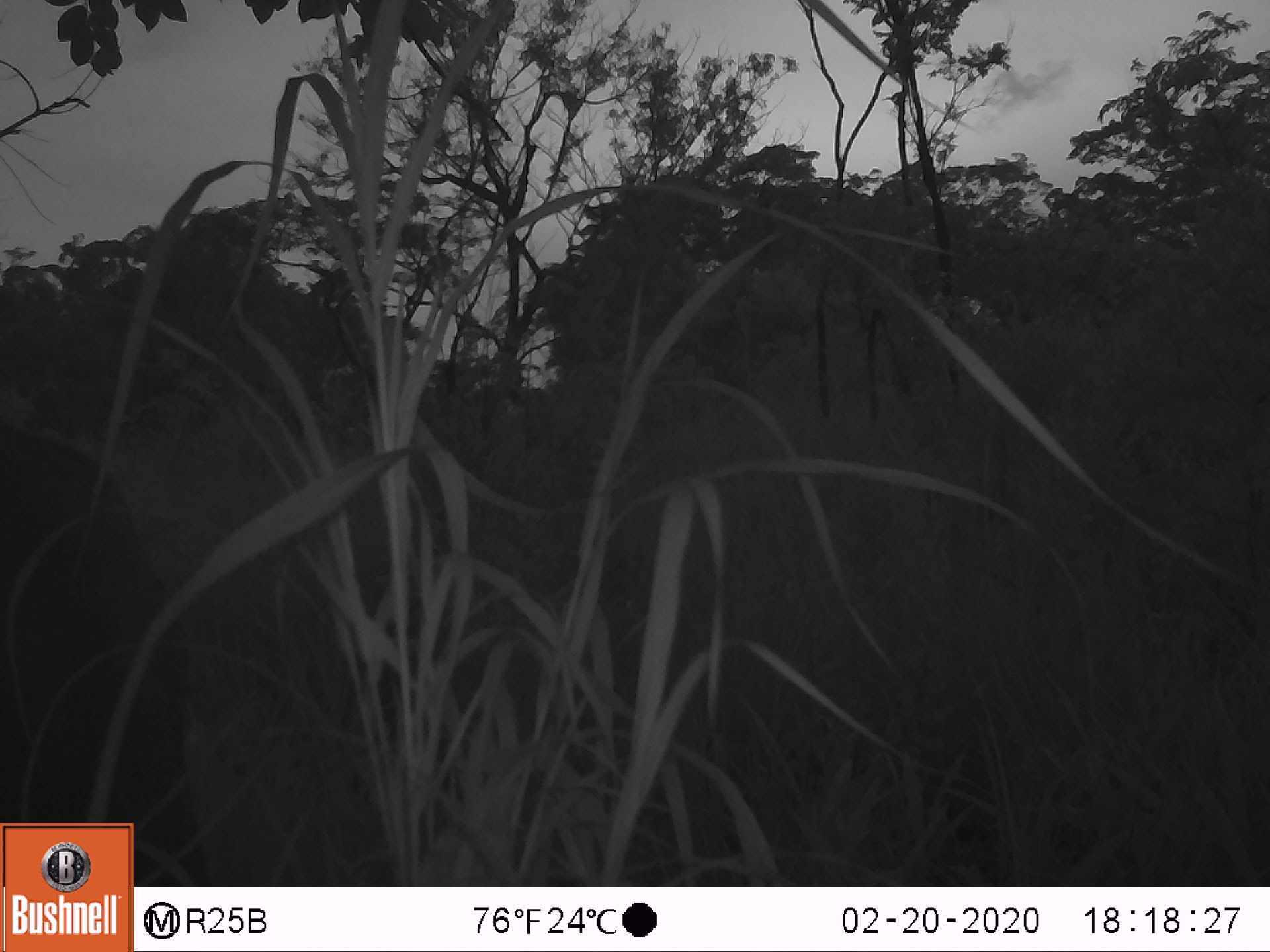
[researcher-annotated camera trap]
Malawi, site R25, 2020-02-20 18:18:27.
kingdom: Animalia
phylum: Chordata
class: Mammalia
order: Proboscidea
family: Elephantidae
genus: Loxodonta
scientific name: Loxodonta africana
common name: african savanna elephant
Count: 1.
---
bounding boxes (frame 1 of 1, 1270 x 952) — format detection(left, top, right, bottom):
african savanna elephant: detection(1, 386, 208, 821)